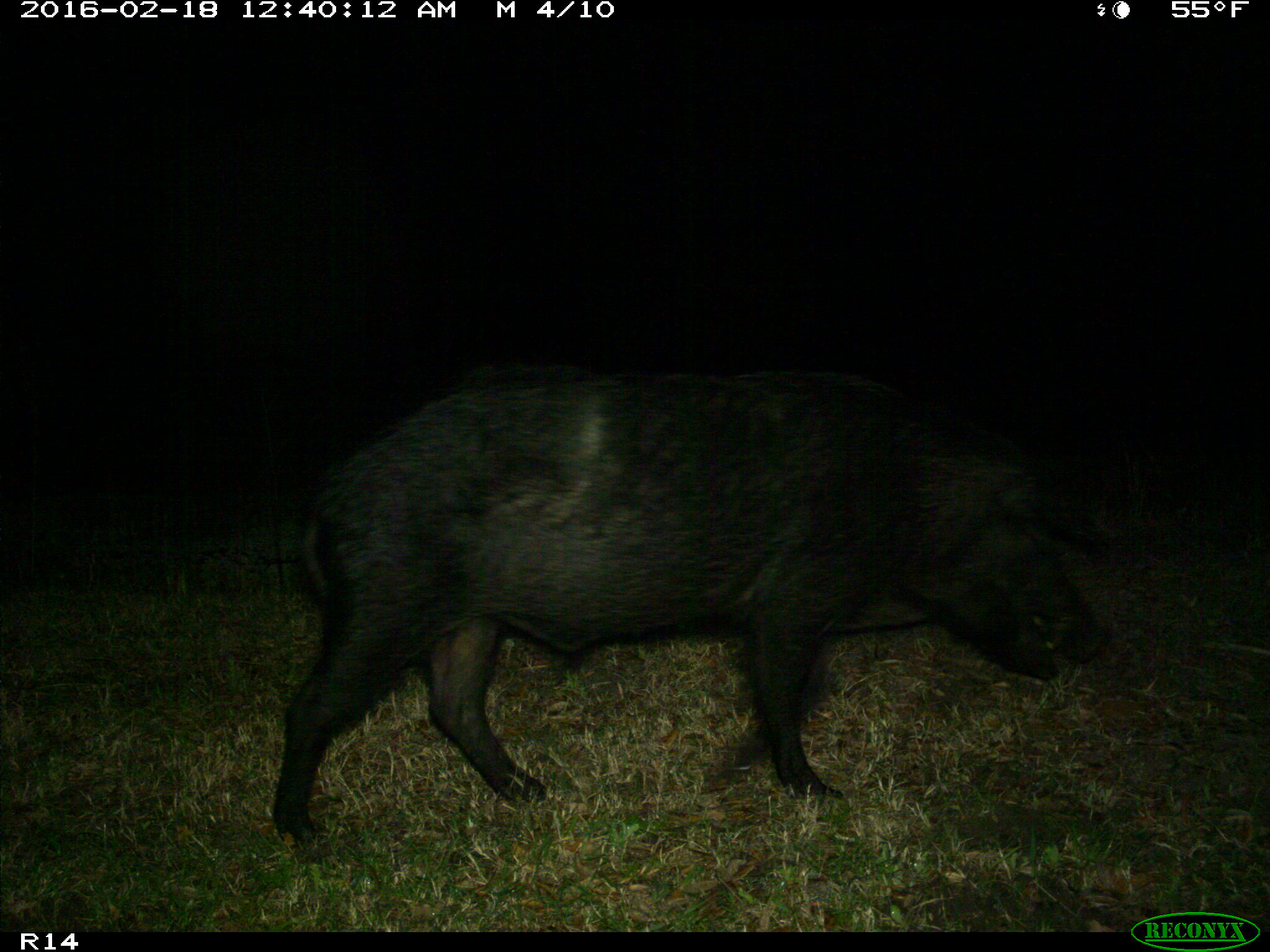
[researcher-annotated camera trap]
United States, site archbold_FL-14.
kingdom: Animalia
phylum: Chordata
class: Mammalia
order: Artiodactyla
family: Suidae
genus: Sus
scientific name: Sus scrofa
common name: wild boar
Sus scrofa (wild boar).